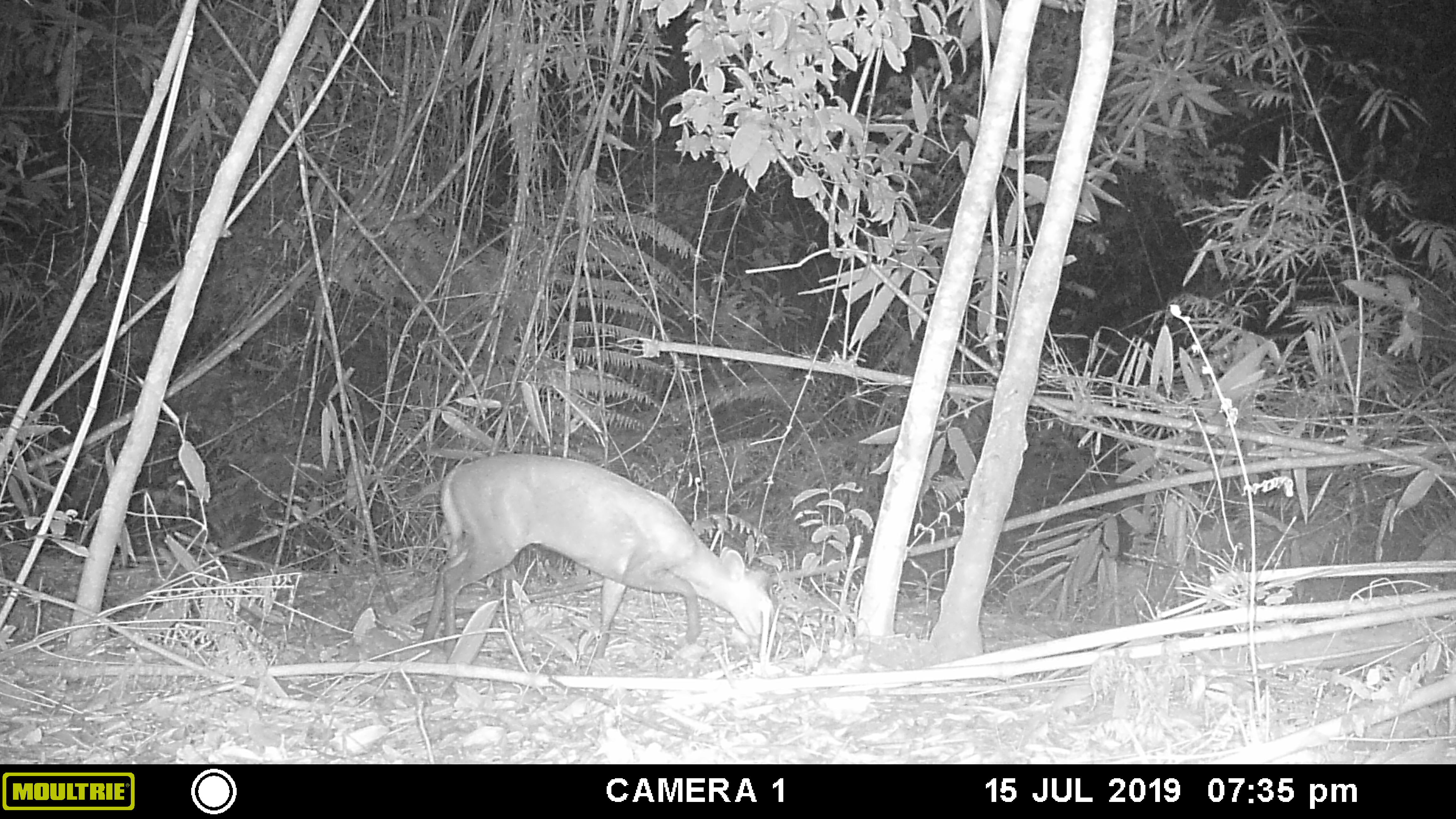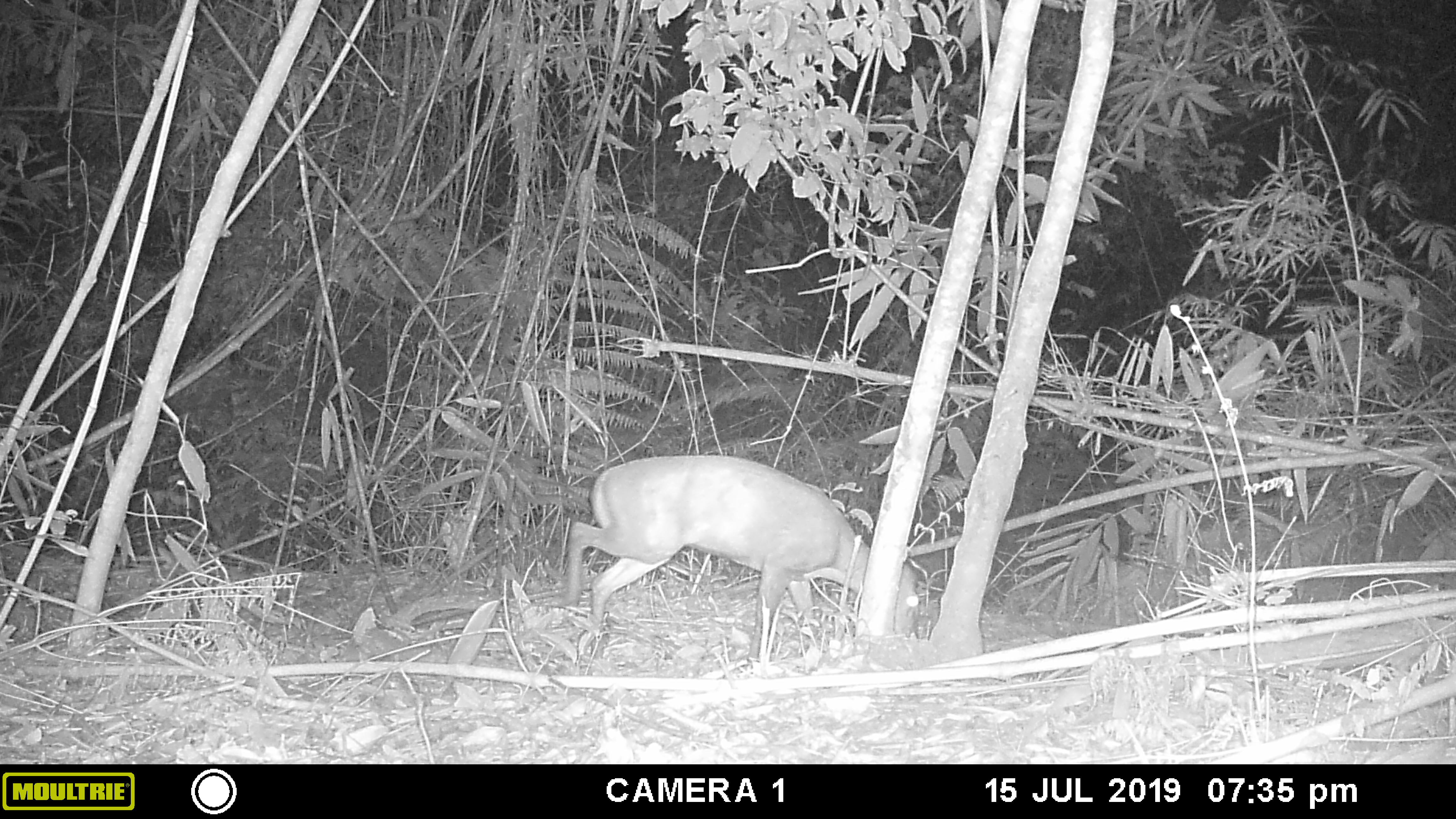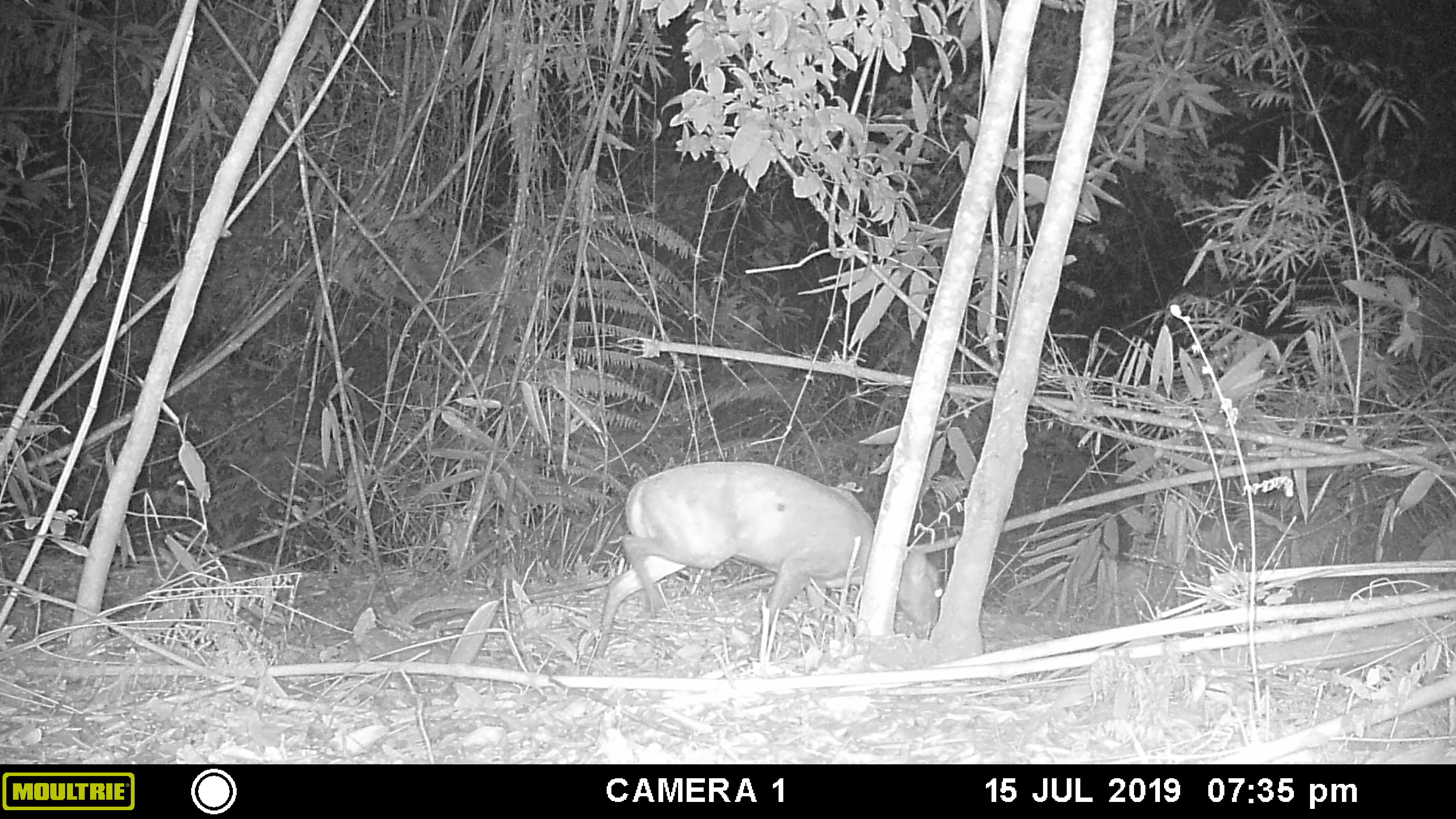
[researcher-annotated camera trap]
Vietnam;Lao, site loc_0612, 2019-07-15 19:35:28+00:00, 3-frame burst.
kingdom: Animalia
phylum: Chordata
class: Mammalia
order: Artiodactyla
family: Cervidae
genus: Muntiacus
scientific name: Muntiacus rooseveltorum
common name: roosevelt's muntjac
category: roosevelts muntjac group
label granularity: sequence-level